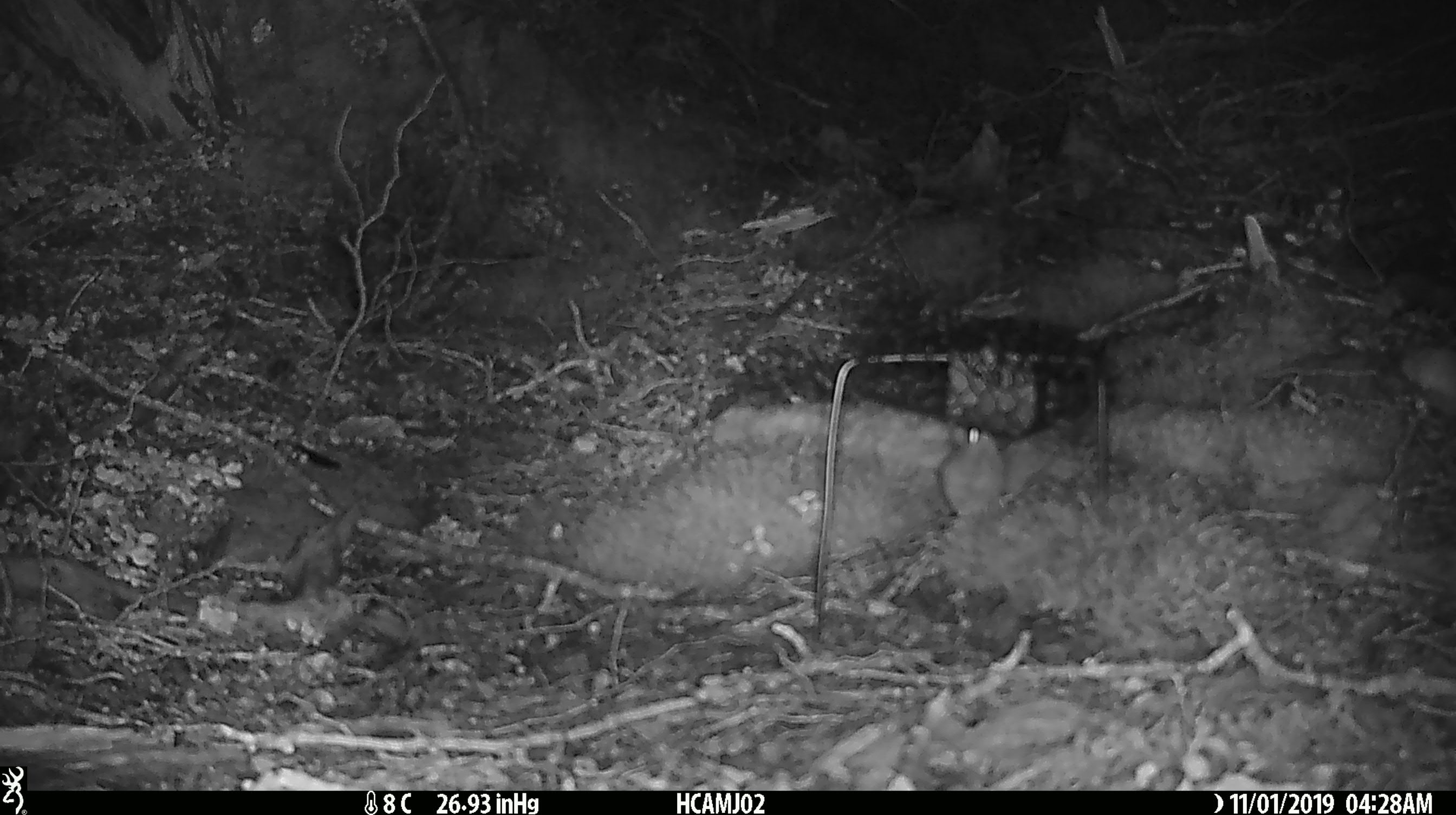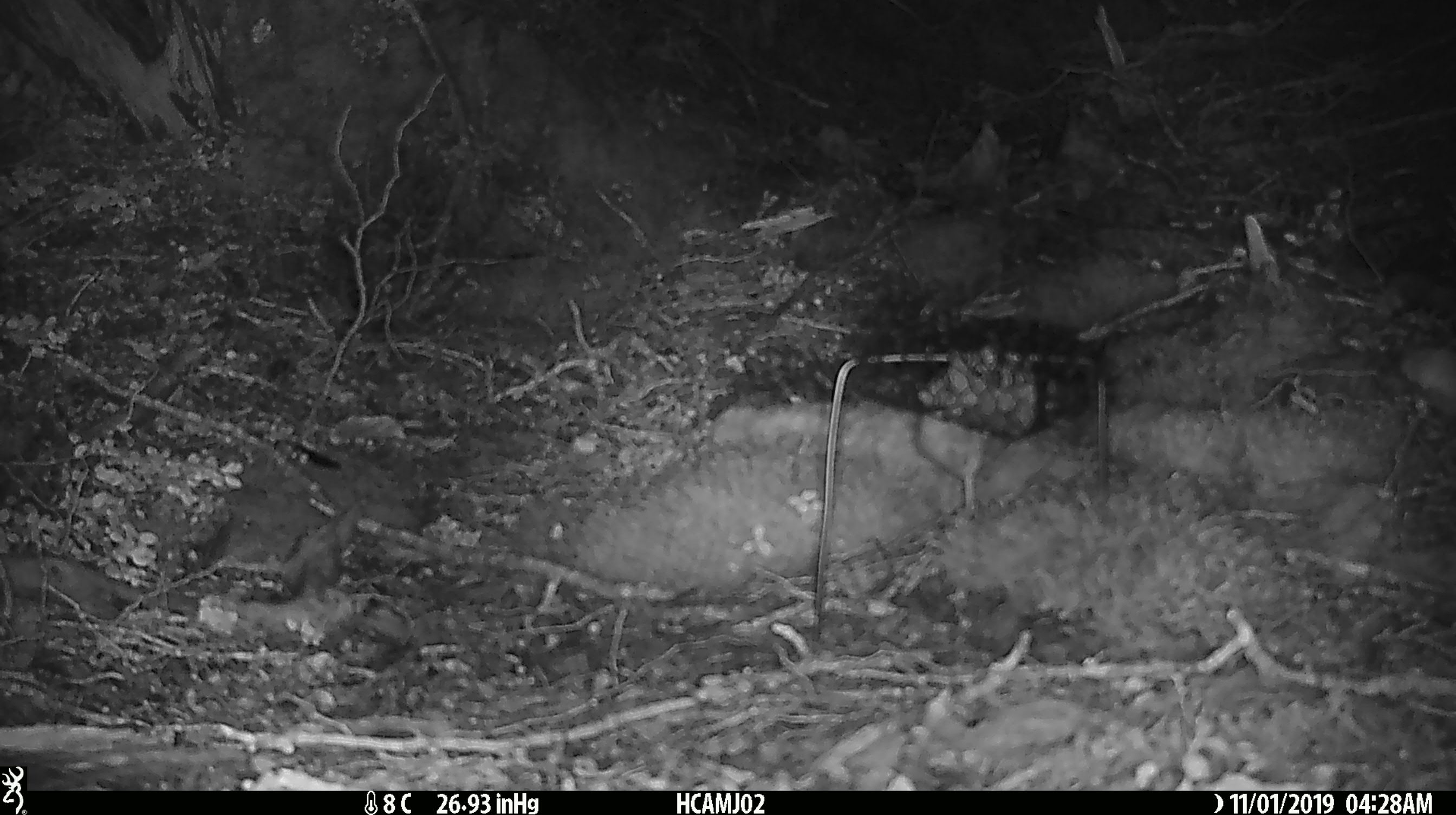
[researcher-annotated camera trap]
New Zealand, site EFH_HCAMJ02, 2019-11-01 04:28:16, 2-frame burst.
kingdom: Animalia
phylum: Chordata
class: Mammalia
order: Rodentia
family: Muridae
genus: Mus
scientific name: Mus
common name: mouse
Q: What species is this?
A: Mouse (Mus).